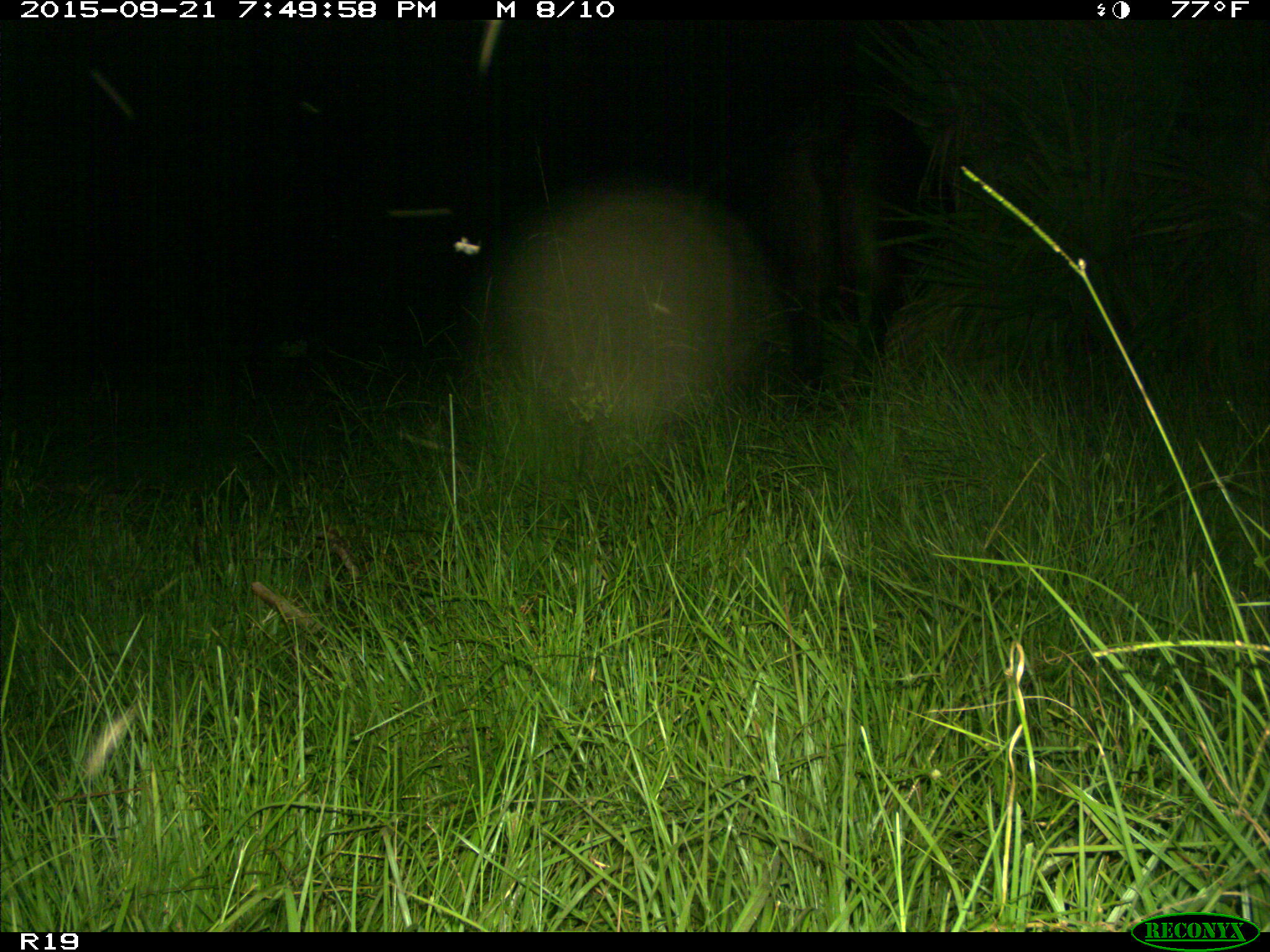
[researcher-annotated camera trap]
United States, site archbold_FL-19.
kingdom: Animalia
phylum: Chordata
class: Mammalia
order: Artiodactyla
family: Bovidae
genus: Bos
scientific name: Bos taurus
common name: domestic cow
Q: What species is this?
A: Bos taurus (domestic cow).